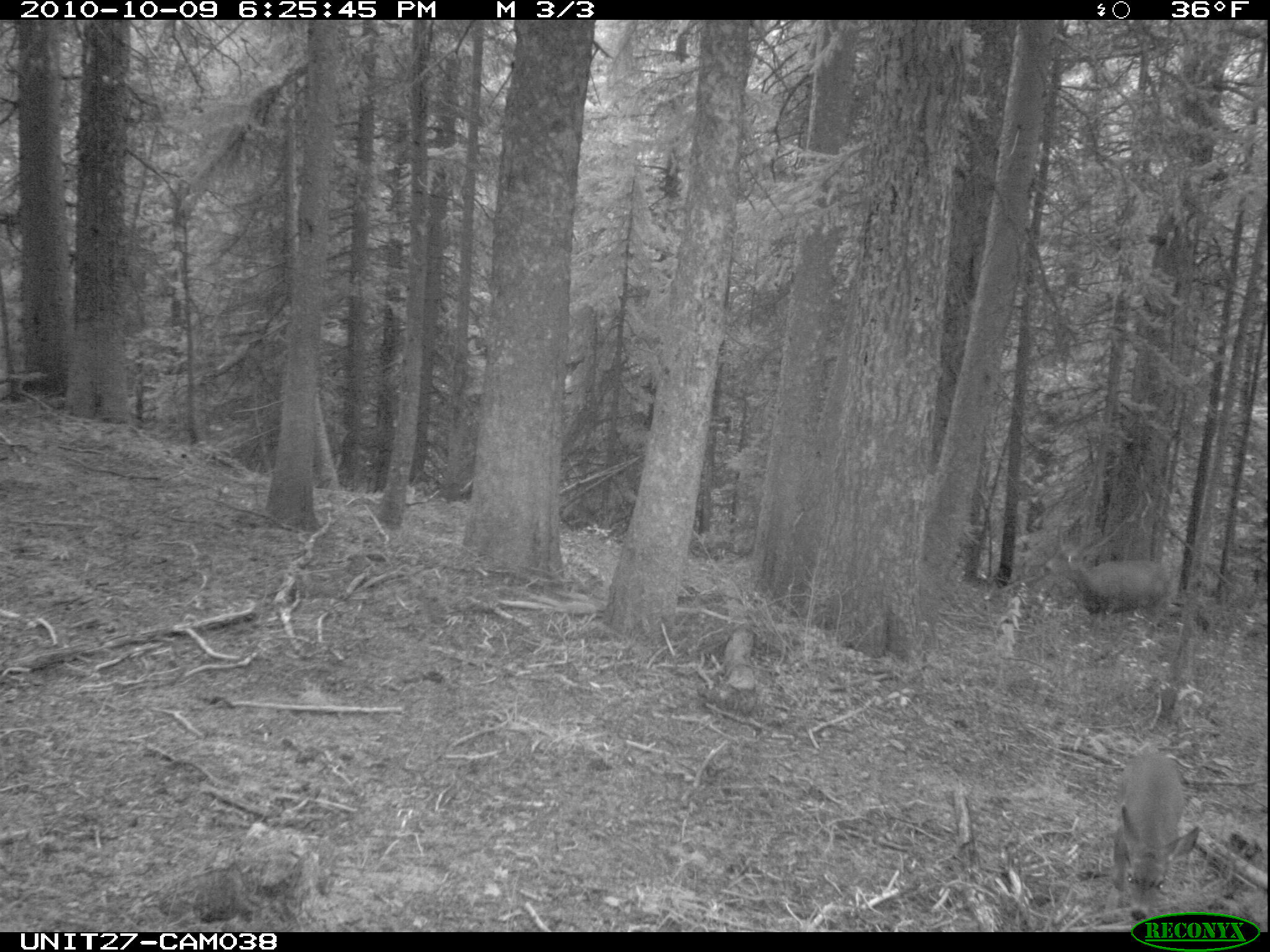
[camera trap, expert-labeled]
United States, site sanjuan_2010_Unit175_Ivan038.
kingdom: Animalia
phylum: Chordata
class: Mammalia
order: Artiodactyla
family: Cervidae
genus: Odocoileus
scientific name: Odocoileus hemionus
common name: mule deer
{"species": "Odocoileus hemionus (mule deer)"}